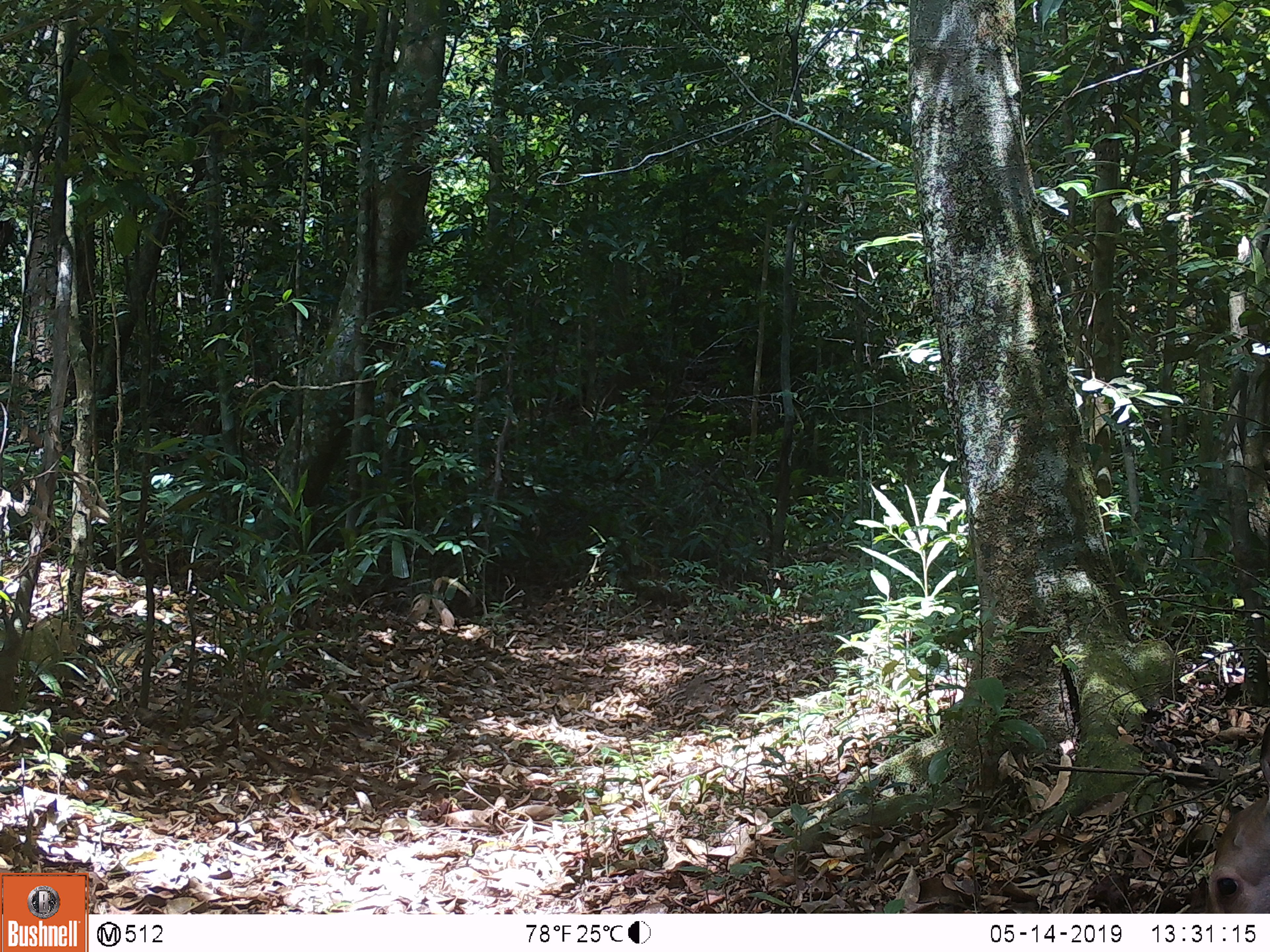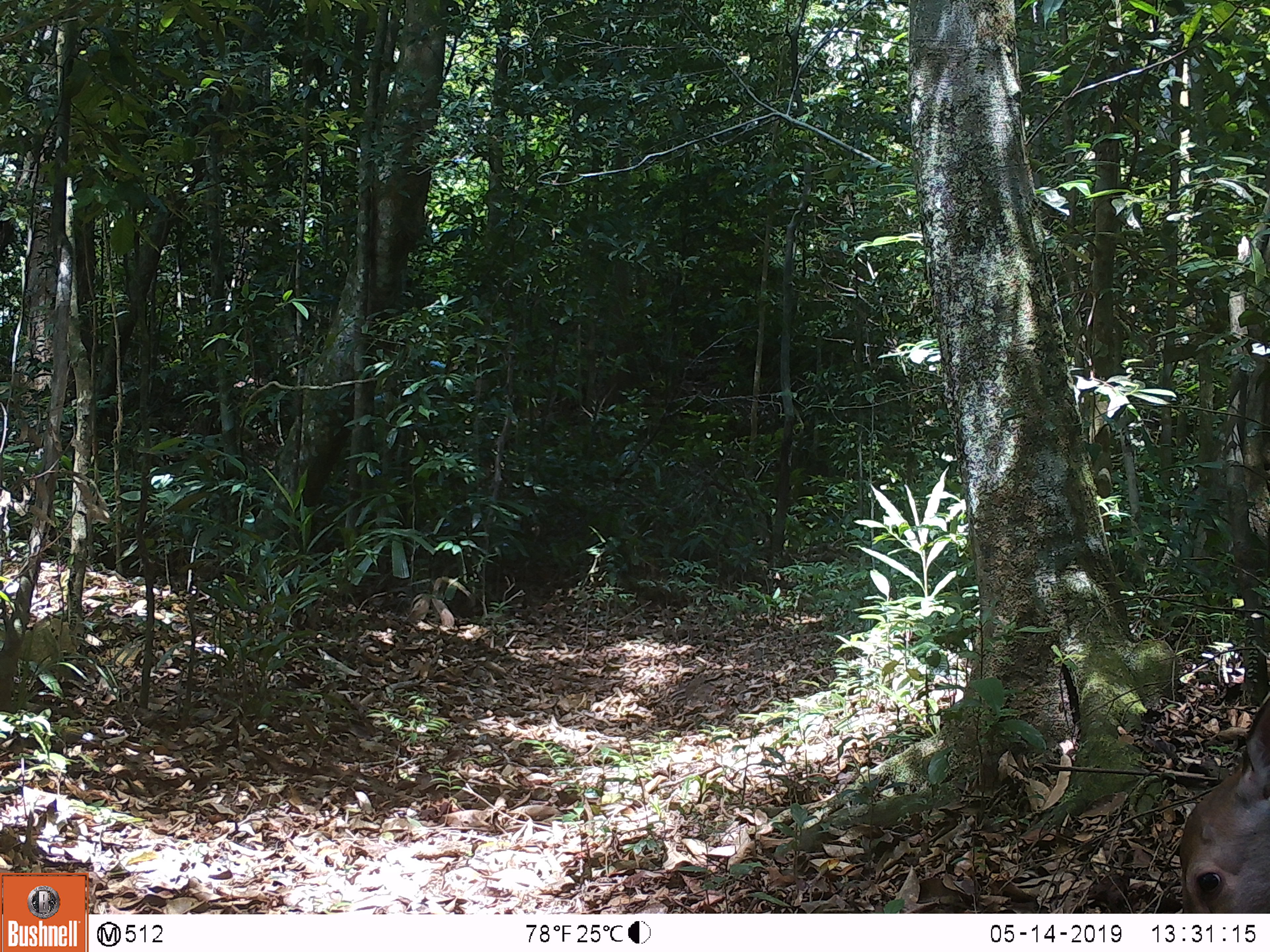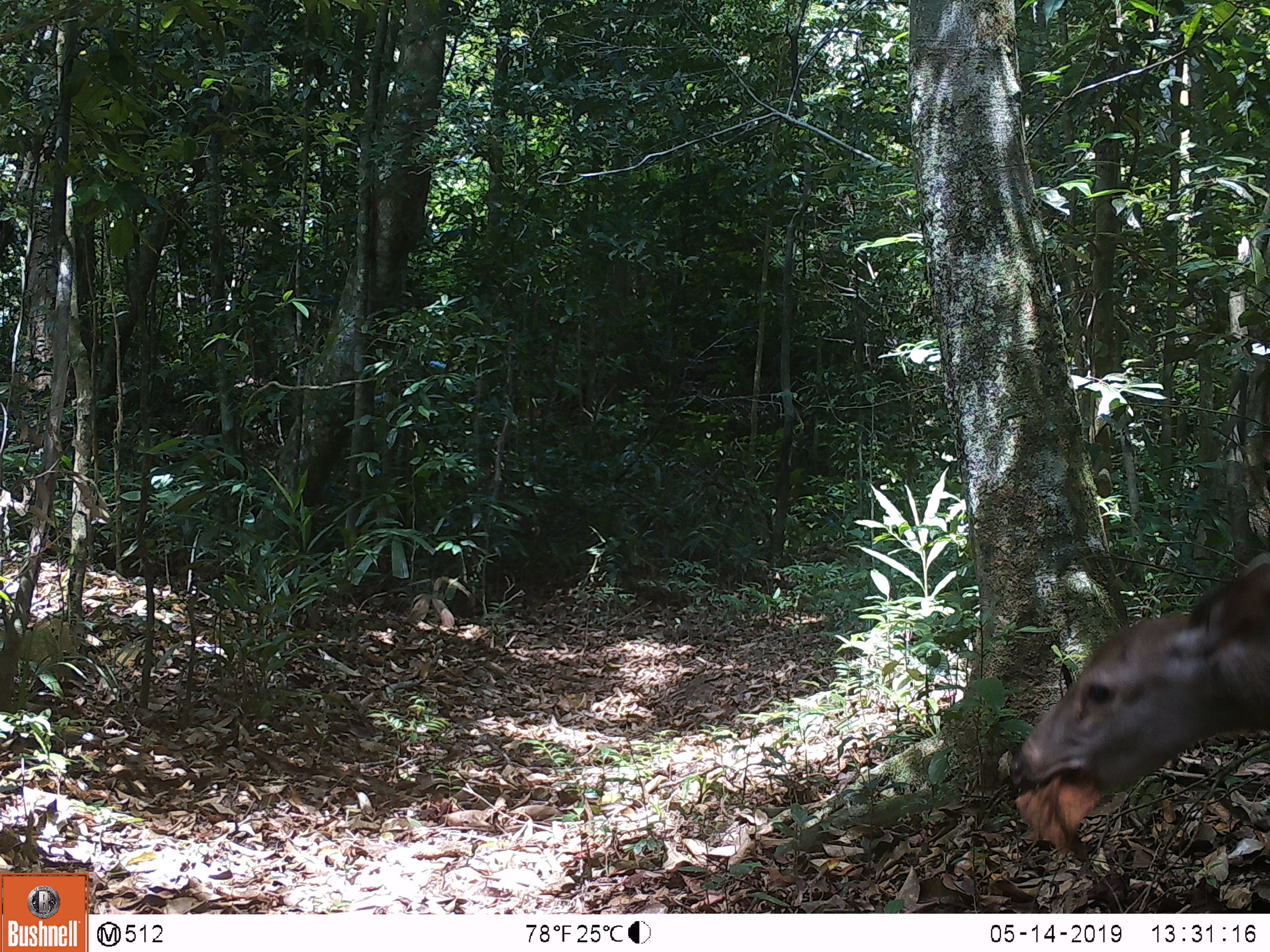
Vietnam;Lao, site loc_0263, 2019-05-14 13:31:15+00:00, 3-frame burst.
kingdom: Animalia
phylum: Chordata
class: Mammalia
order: Artiodactyla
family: Cervidae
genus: Rusa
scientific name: Rusa unicolor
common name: sambar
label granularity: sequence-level